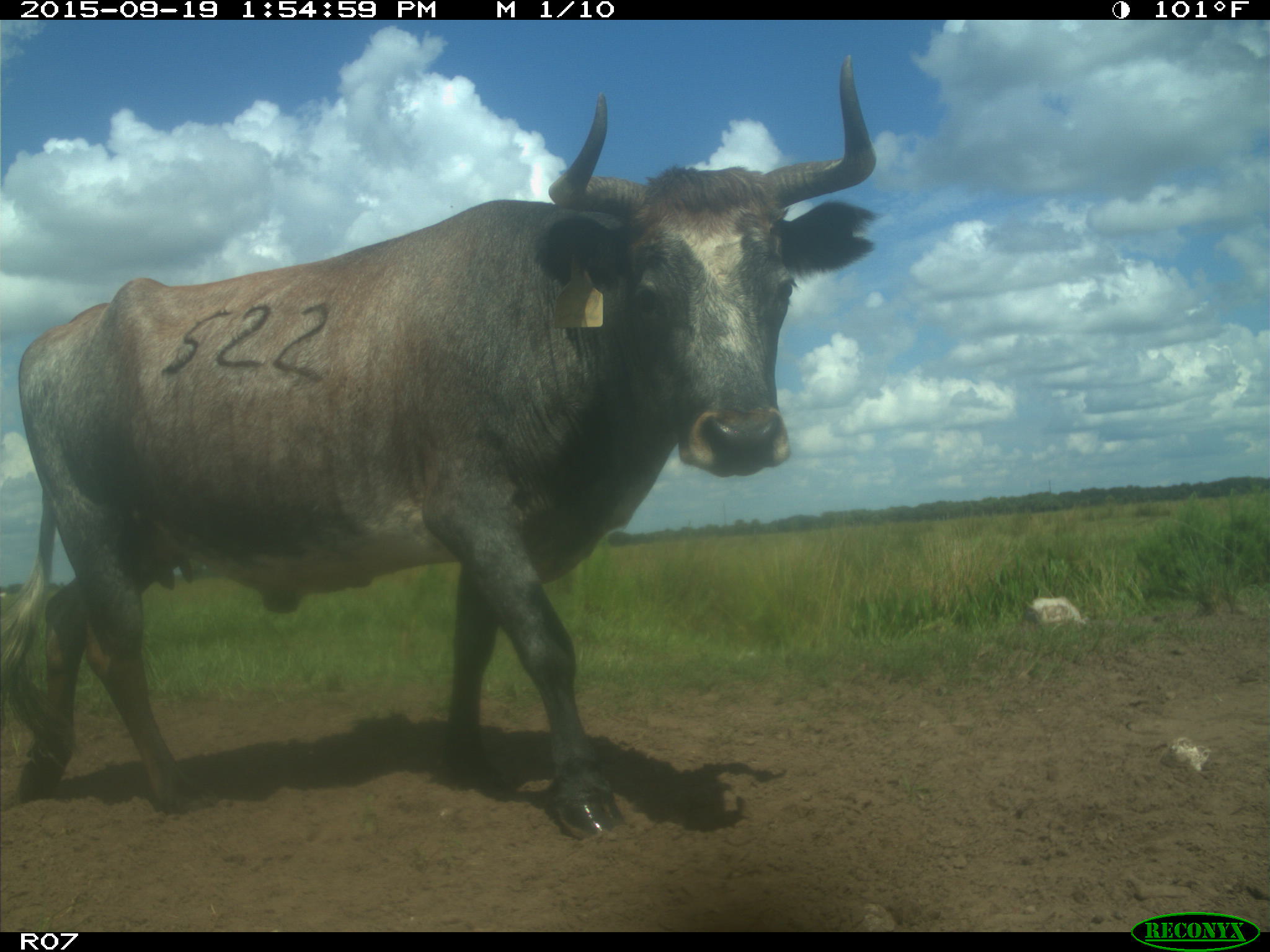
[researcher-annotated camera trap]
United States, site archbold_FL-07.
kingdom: Animalia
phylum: Chordata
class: Mammalia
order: Artiodactyla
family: Bovidae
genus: Bos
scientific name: Bos taurus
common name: domestic cow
Bos taurus (domestic cow).